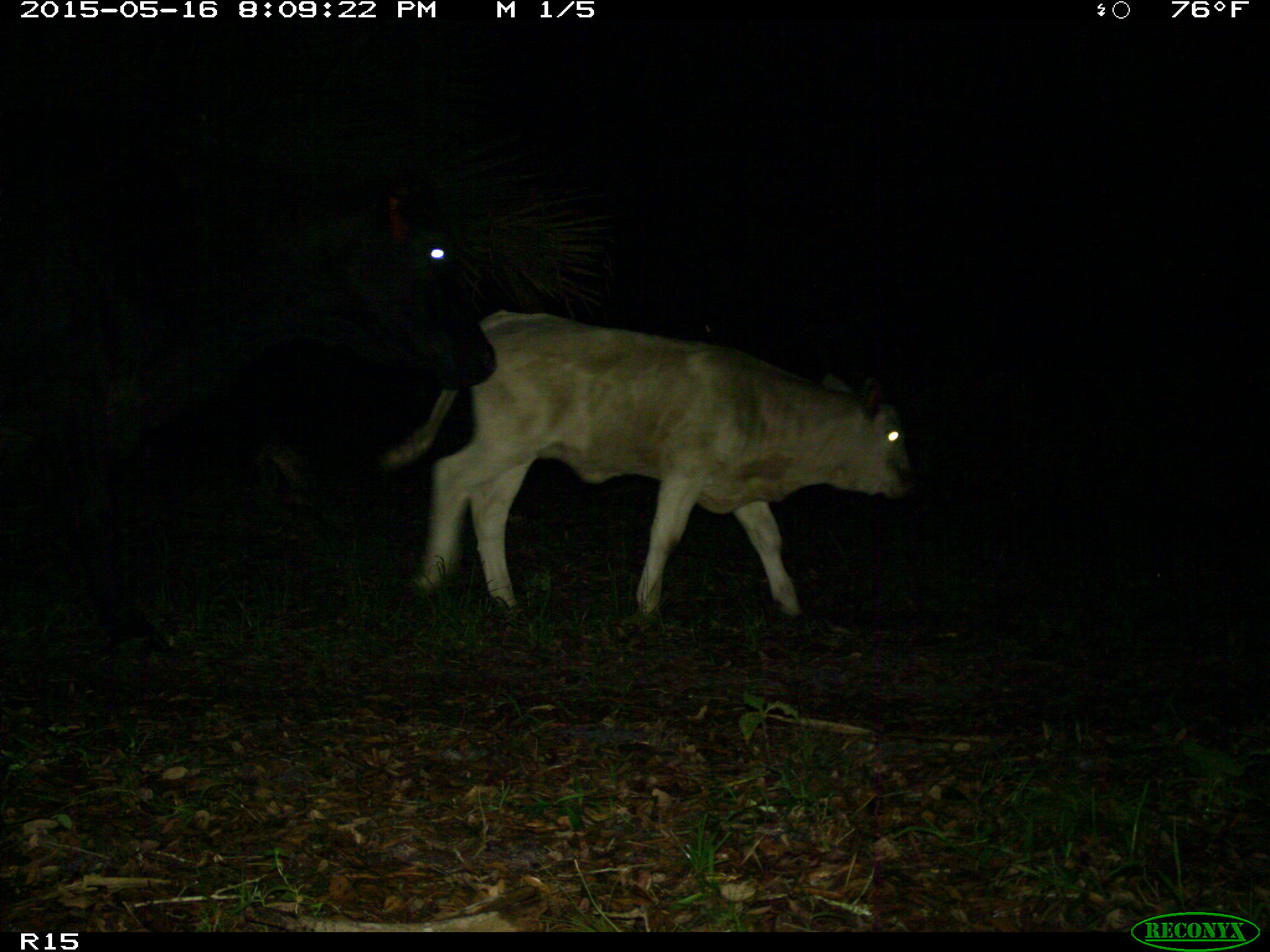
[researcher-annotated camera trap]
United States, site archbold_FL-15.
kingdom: Animalia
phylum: Chordata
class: Mammalia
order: Artiodactyla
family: Bovidae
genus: Bos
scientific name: Bos taurus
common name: domestic cow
Bos taurus (domestic cow).